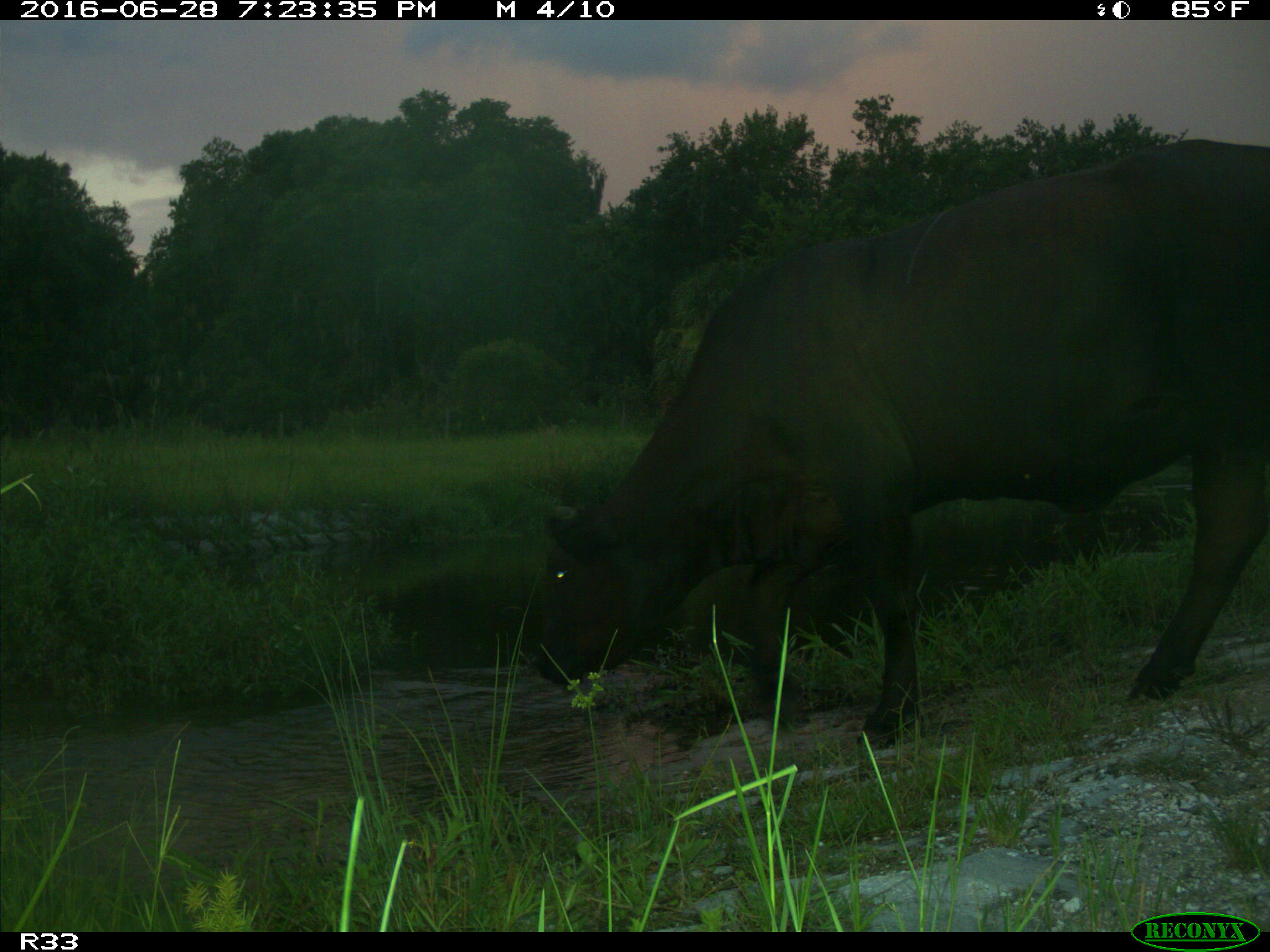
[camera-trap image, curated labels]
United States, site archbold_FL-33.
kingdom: Animalia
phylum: Chordata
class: Mammalia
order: Artiodactyla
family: Bovidae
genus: Bos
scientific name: Bos taurus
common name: domestic cow